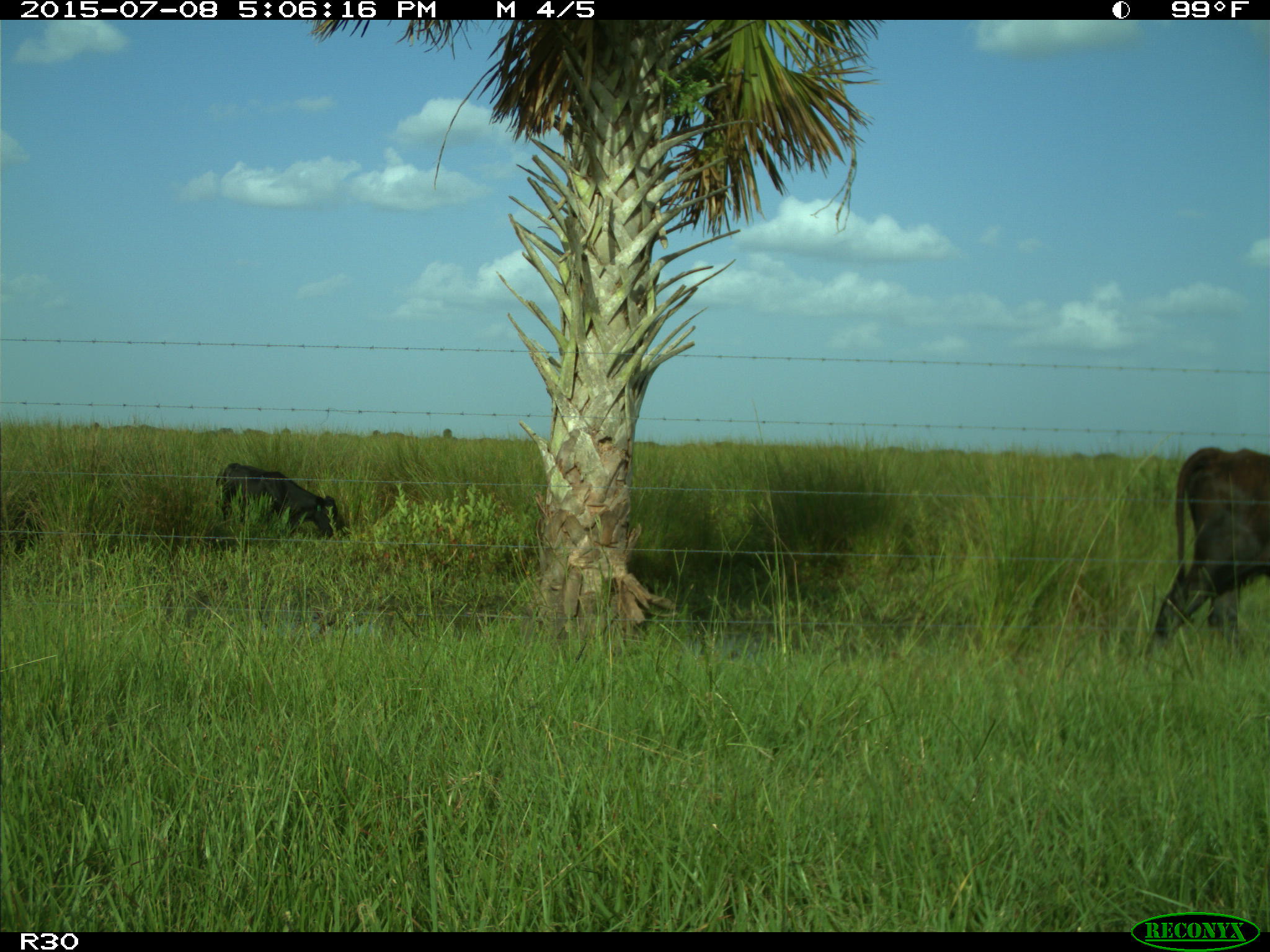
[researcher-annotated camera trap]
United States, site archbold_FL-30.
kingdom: Animalia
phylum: Chordata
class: Mammalia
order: Artiodactyla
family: Bovidae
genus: Bos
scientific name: Bos taurus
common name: domestic cow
Bos taurus (domestic cow).